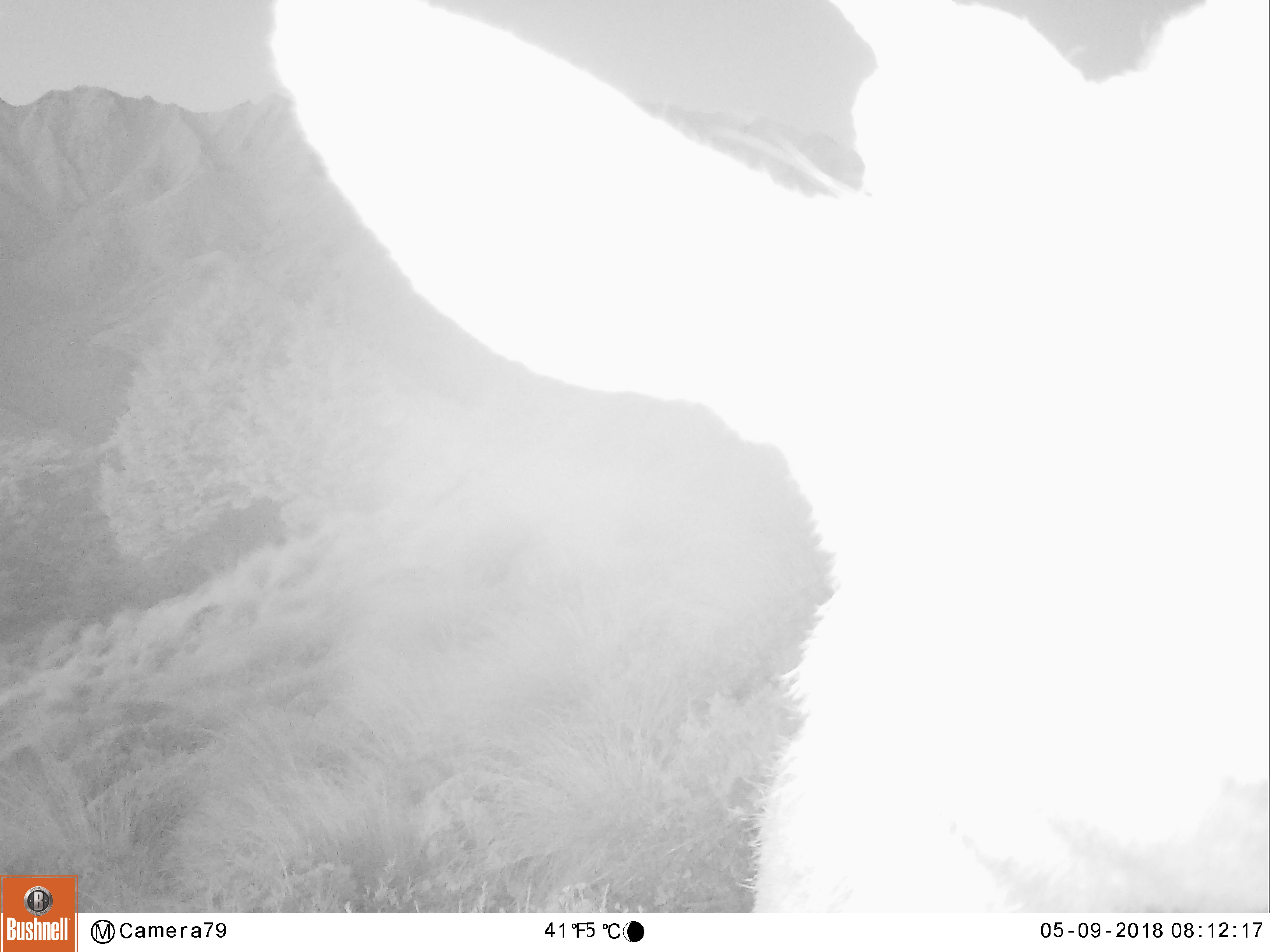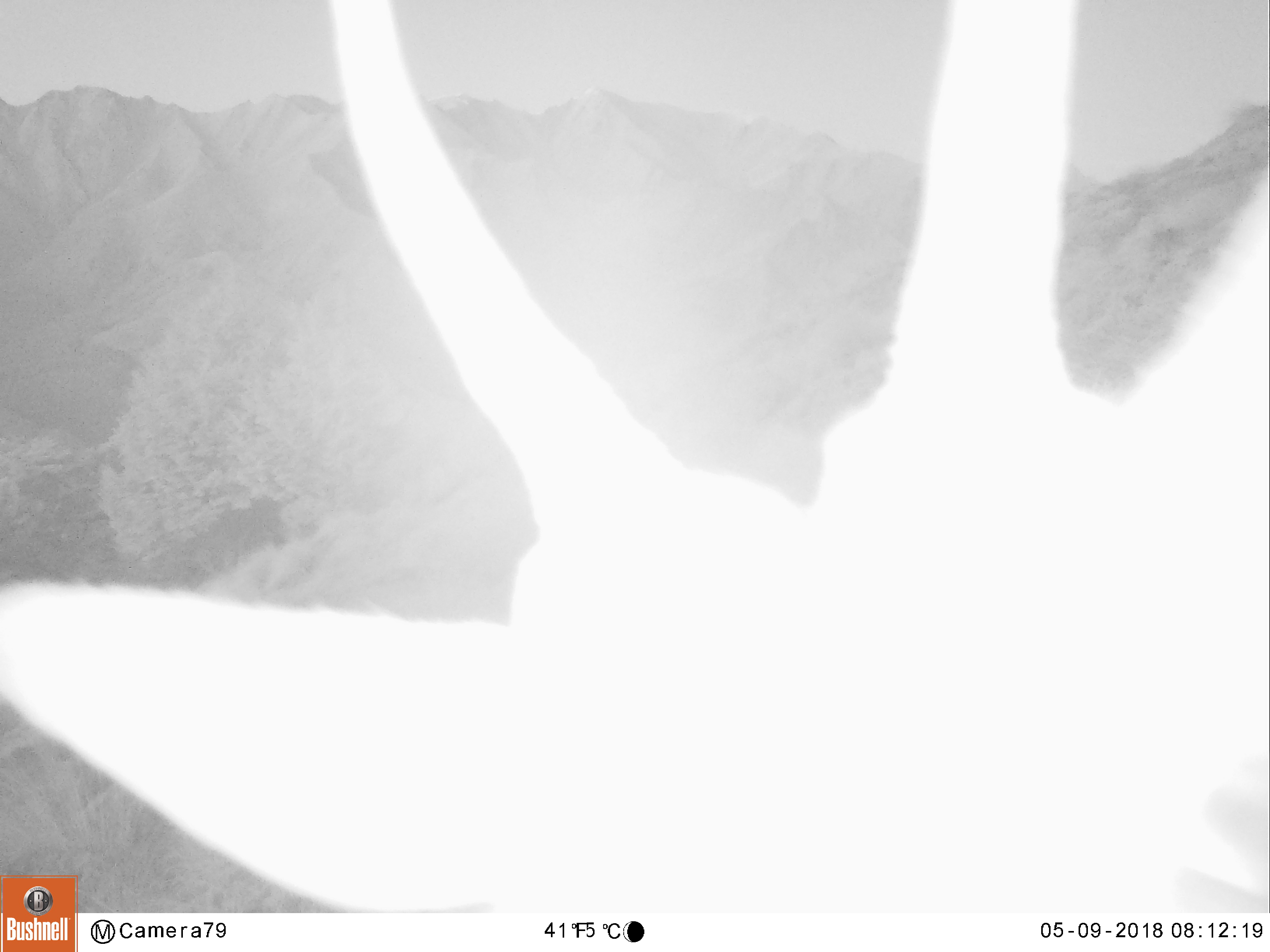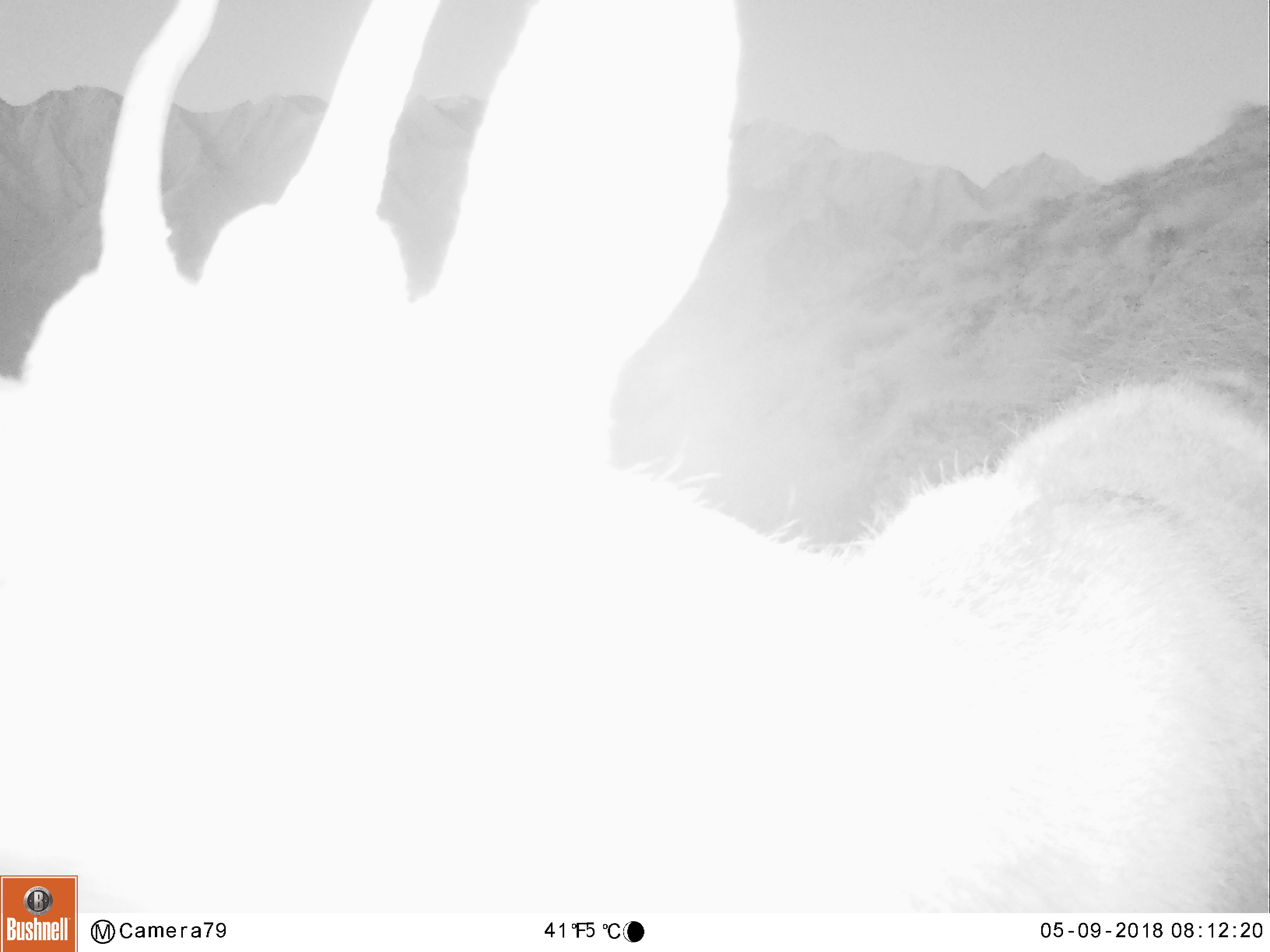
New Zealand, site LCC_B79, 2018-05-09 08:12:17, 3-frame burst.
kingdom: Animalia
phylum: Chordata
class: Mammalia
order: Artiodactyla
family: Cervidae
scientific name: Cervidae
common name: deer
Deer (Cervidae).